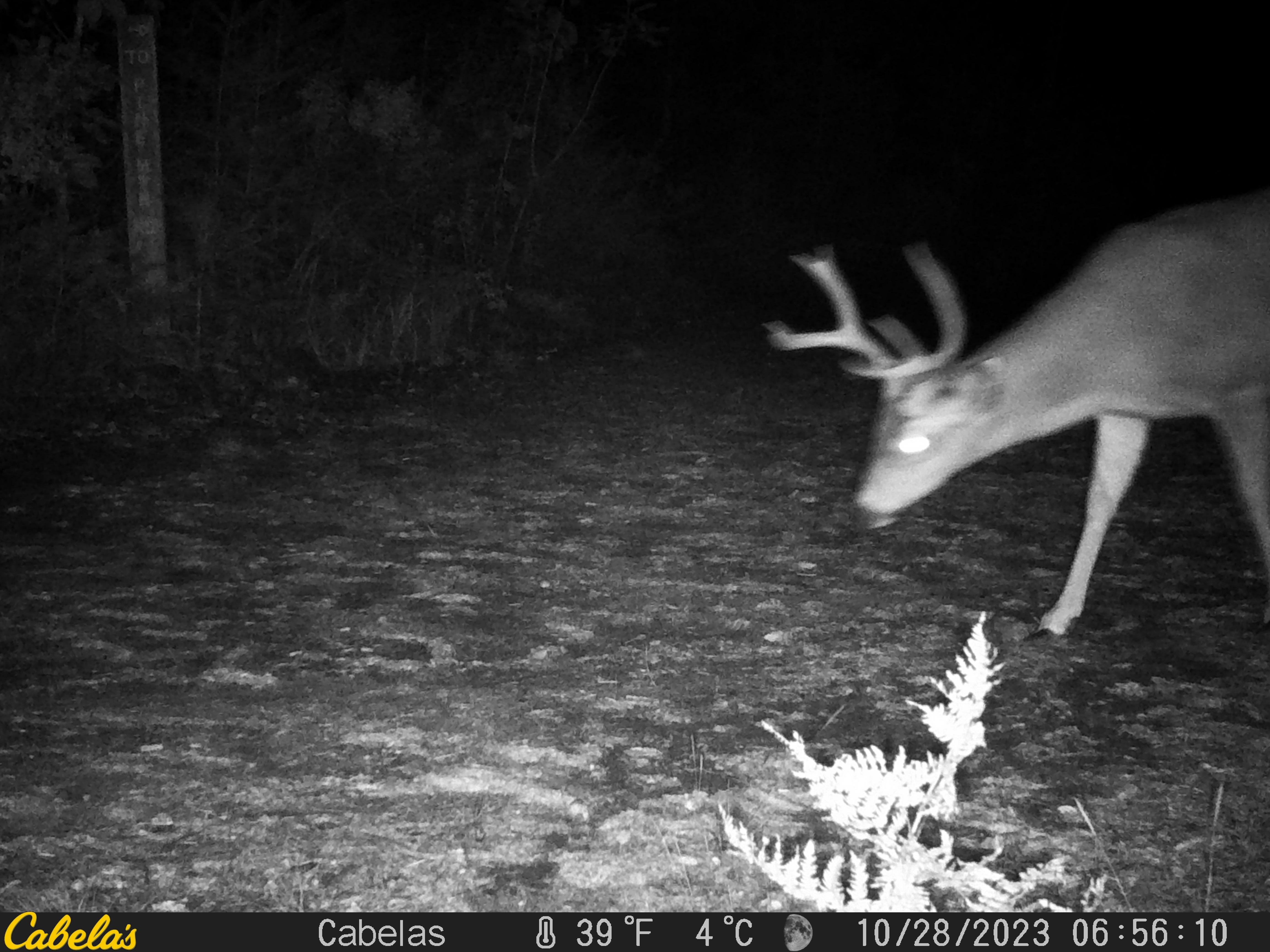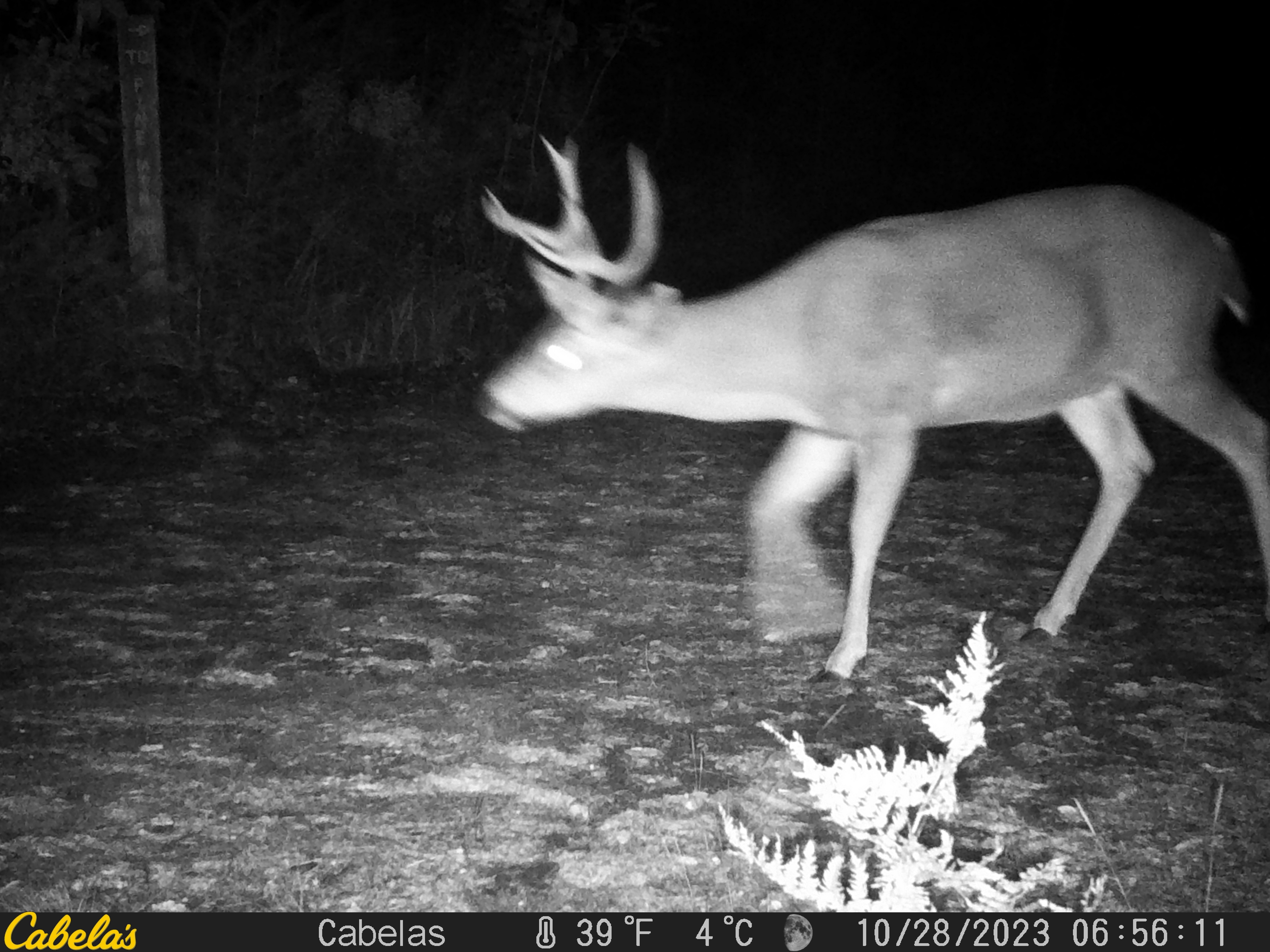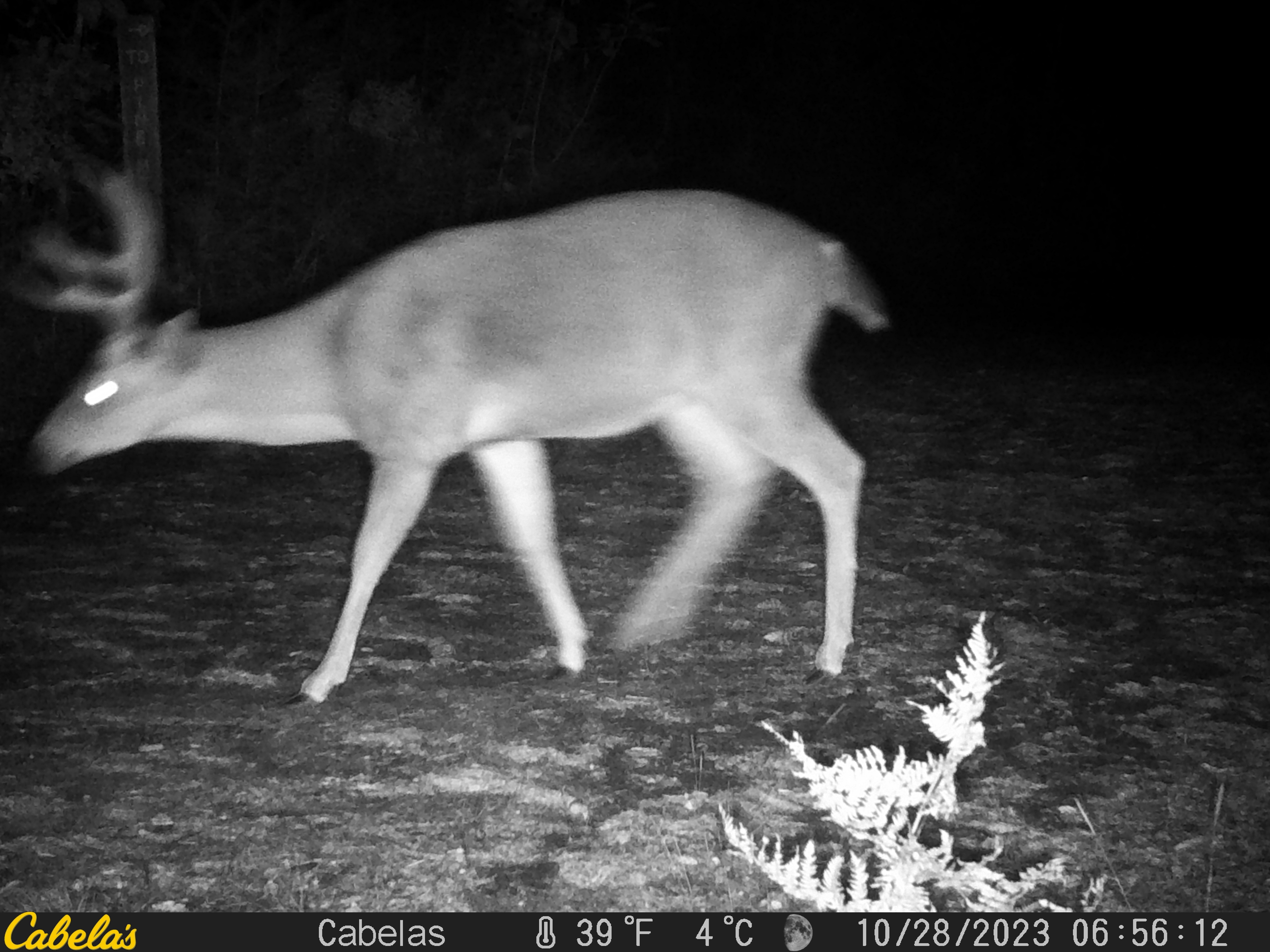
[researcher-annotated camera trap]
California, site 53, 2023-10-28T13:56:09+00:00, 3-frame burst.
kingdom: Animalia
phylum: Chordata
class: Mammalia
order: Artiodactyla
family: Cervidae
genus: Odocoileus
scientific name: Odocoileus hemionus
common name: mule deer